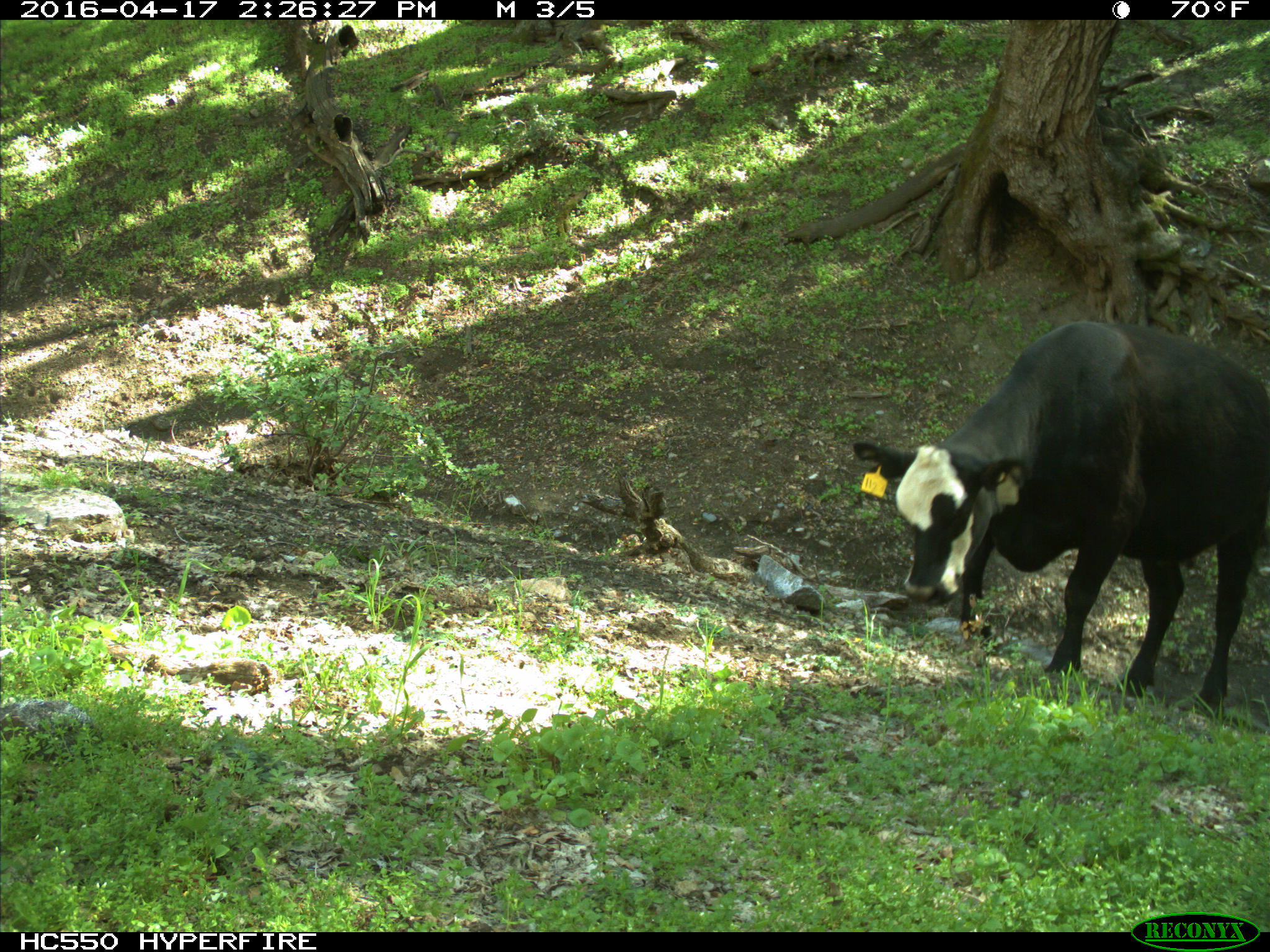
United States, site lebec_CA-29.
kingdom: Animalia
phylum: Chordata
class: Mammalia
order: Artiodactyla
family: Bovidae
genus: Bos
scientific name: Bos taurus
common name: domestic cow